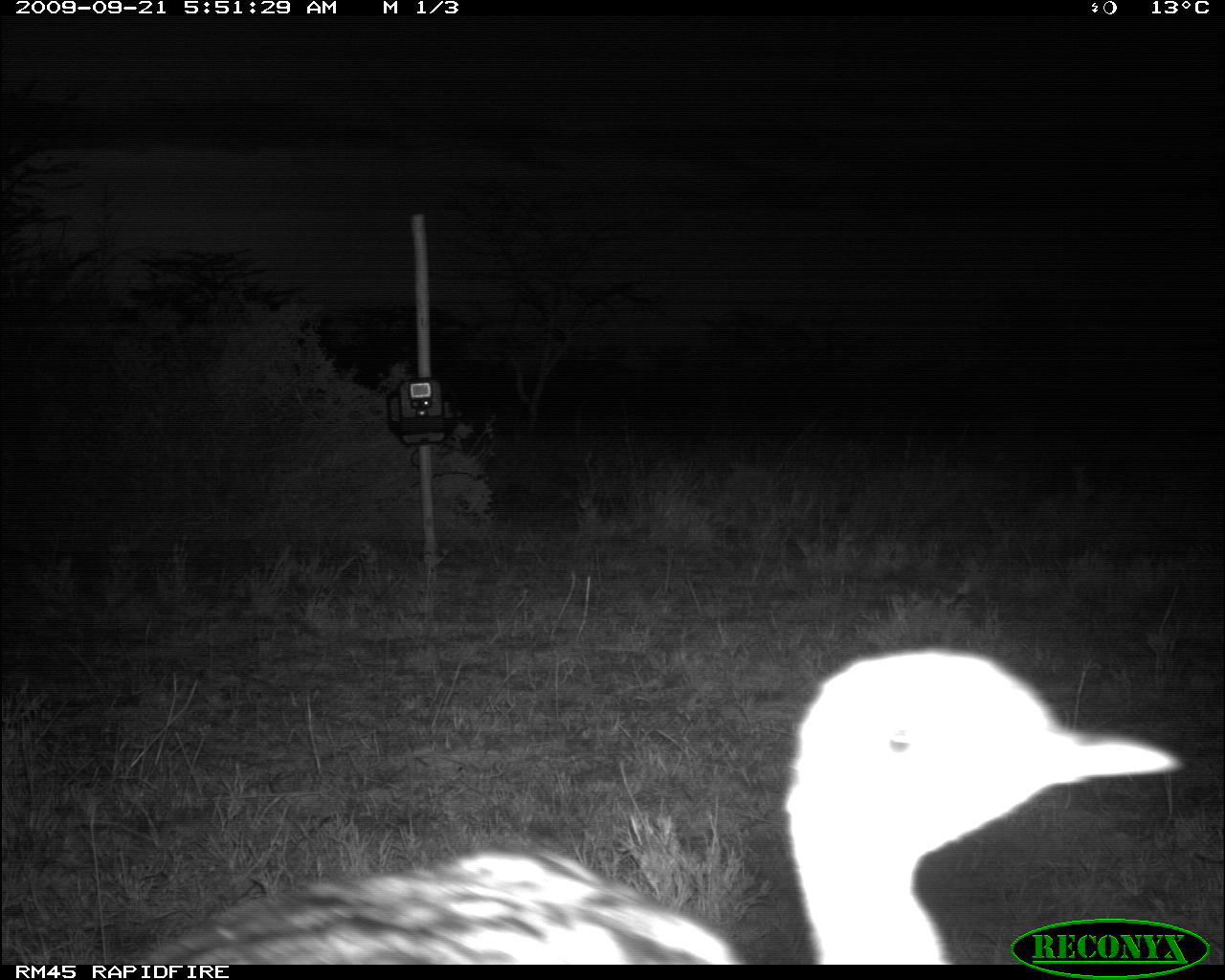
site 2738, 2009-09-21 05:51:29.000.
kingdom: Animalia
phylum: Chordata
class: Aves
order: Otidiformes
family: Otididae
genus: Eupodotis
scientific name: Eupodotis senegalensis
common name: white-bellied bustard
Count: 1.